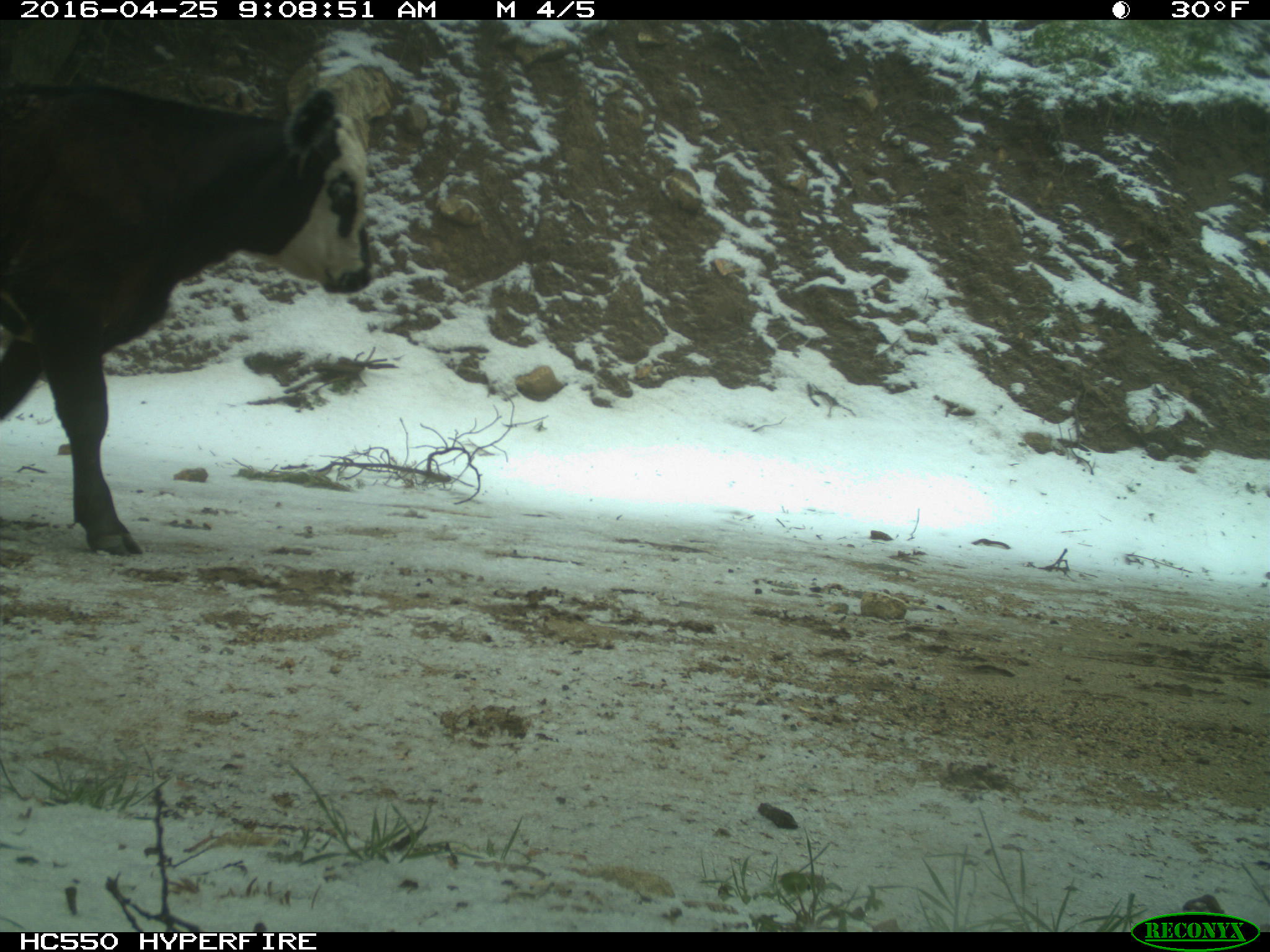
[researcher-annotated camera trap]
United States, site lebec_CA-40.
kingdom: Animalia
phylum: Chordata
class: Mammalia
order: Artiodactyla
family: Bovidae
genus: Bos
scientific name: Bos taurus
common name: domestic cow